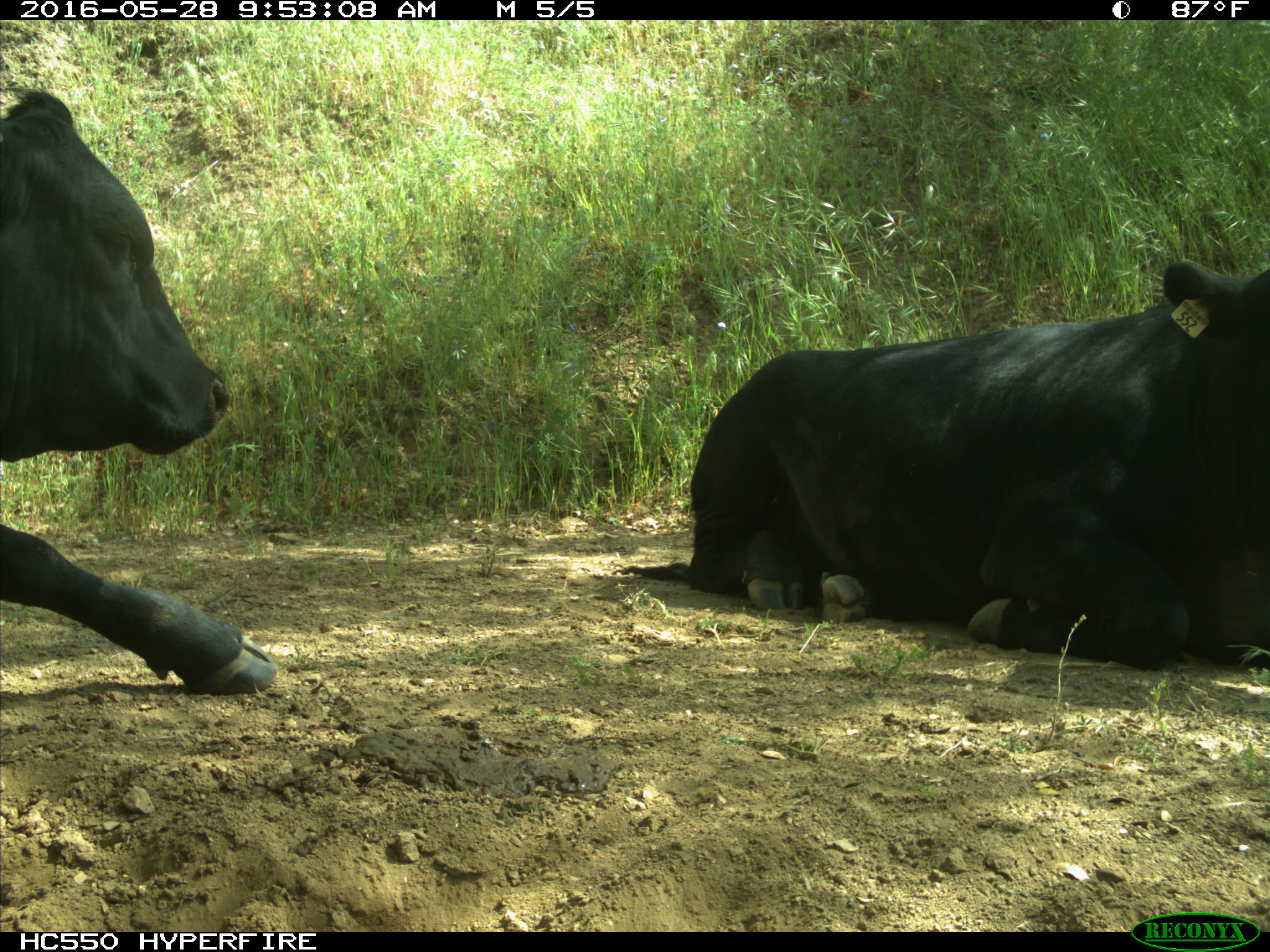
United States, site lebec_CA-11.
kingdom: Animalia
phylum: Chordata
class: Mammalia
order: Artiodactyla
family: Bovidae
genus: Bos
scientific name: Bos taurus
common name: domestic cow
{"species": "Bos taurus (domestic cow)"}